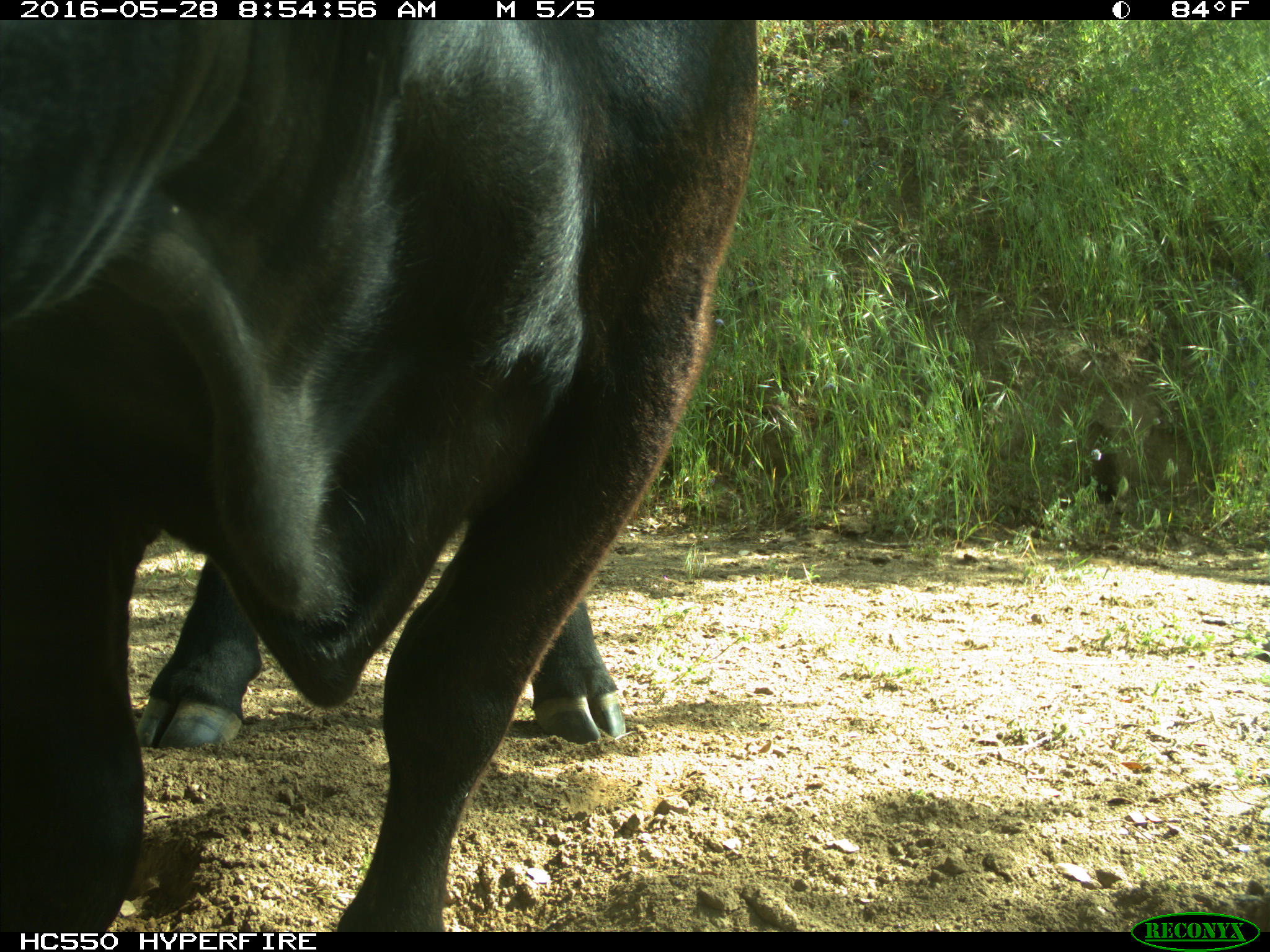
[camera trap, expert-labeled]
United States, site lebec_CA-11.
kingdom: Animalia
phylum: Chordata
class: Mammalia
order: Artiodactyla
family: Bovidae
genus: Bos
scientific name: Bos taurus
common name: domestic cow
Bos taurus (domestic cow).